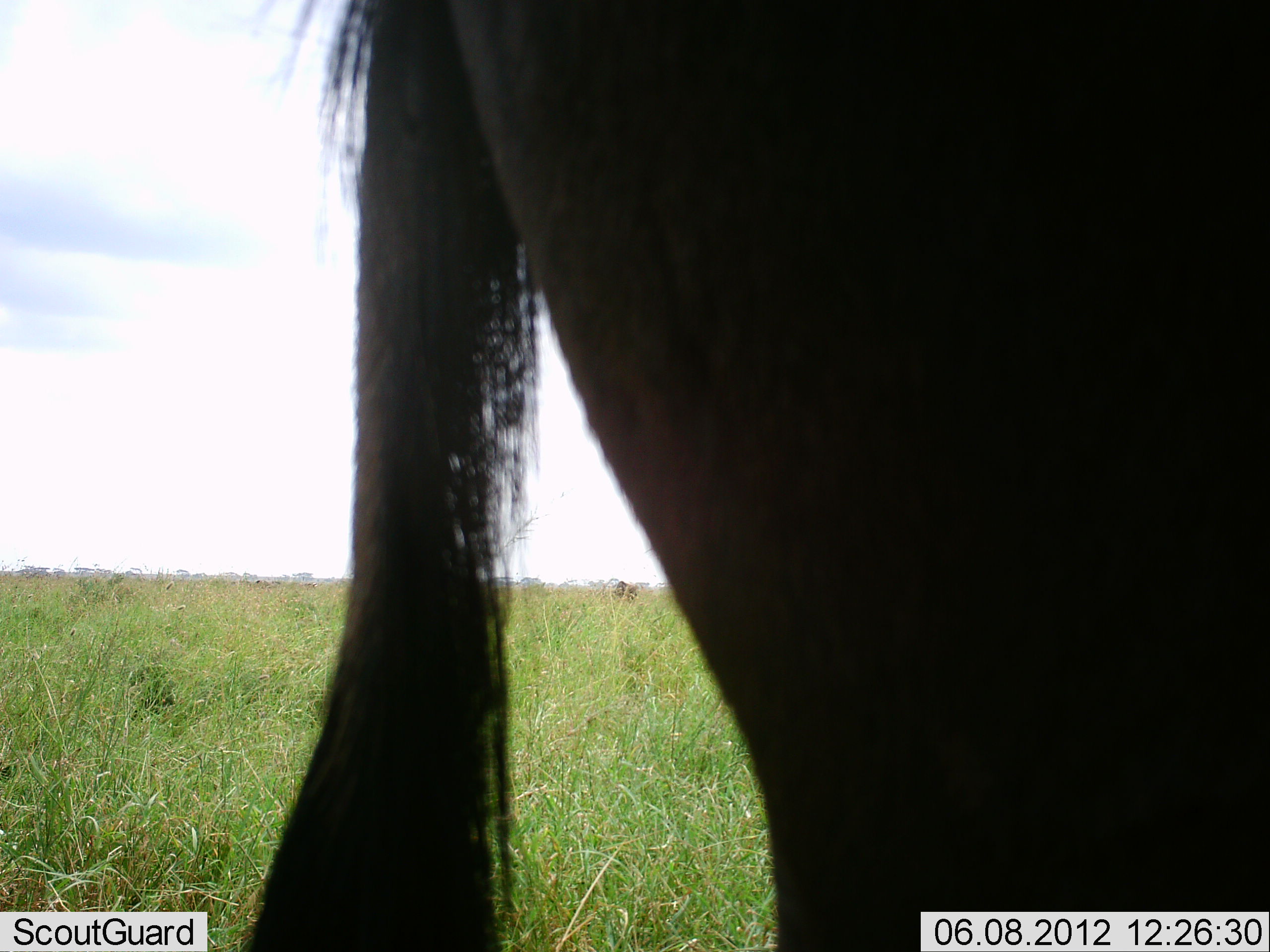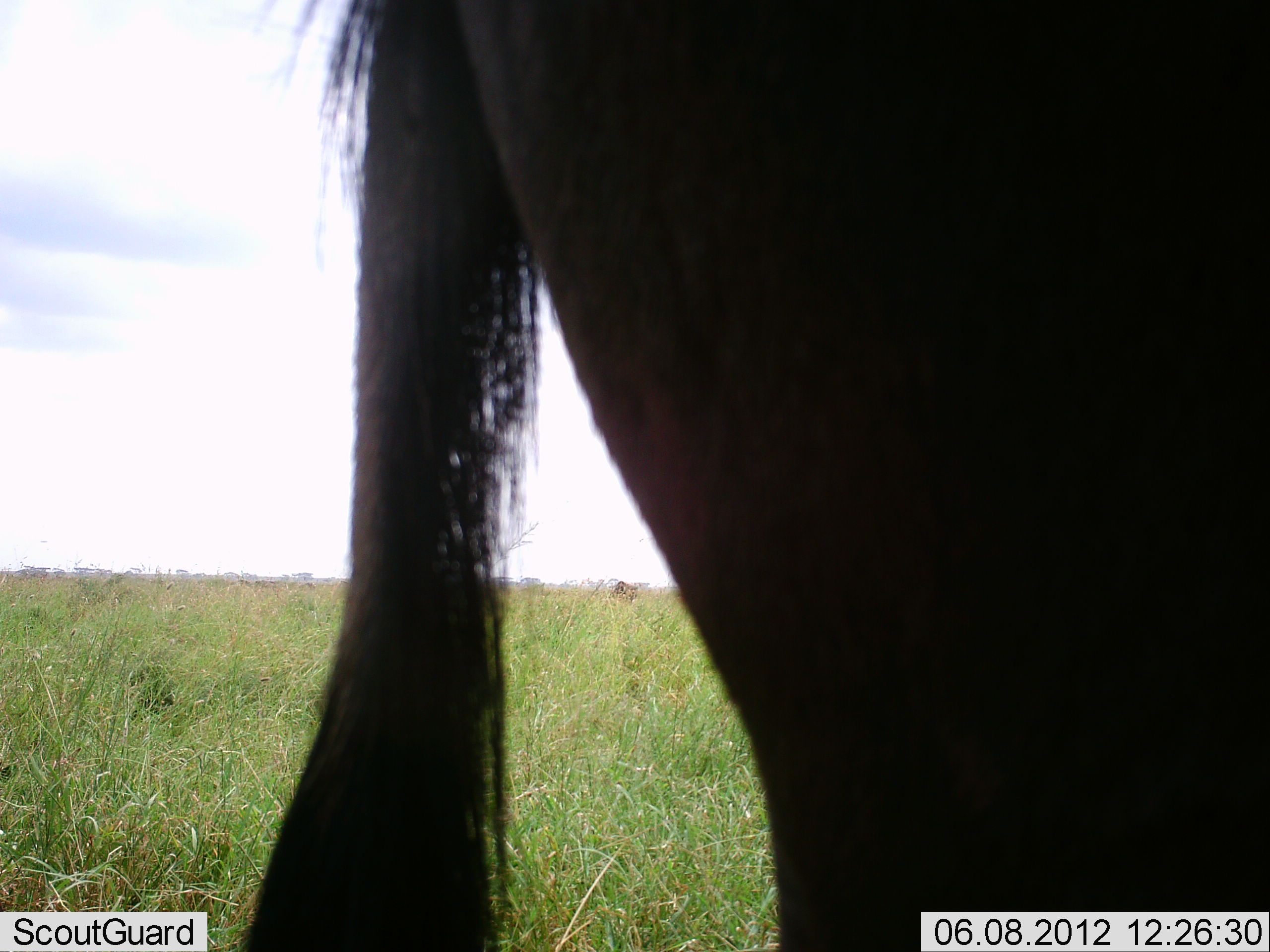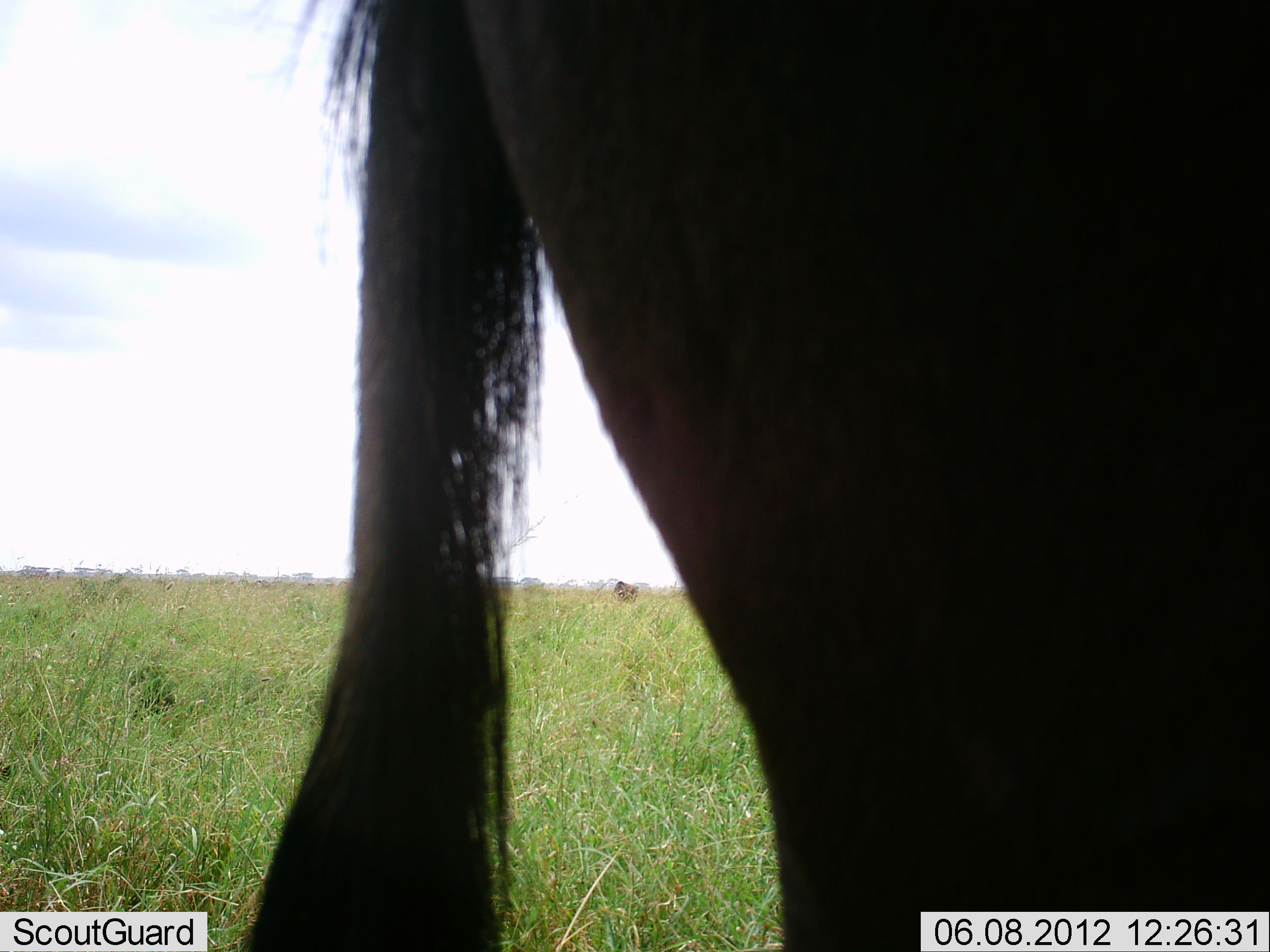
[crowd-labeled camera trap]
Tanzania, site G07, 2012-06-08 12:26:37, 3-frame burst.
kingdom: Animalia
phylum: Chordata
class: Mammalia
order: Artiodactyla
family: Bovidae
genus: Connochaetes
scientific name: Connochaetes taurinus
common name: blue wildebeest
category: wildebeest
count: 1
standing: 100%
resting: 0%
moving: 0%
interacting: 0%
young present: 0%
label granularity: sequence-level